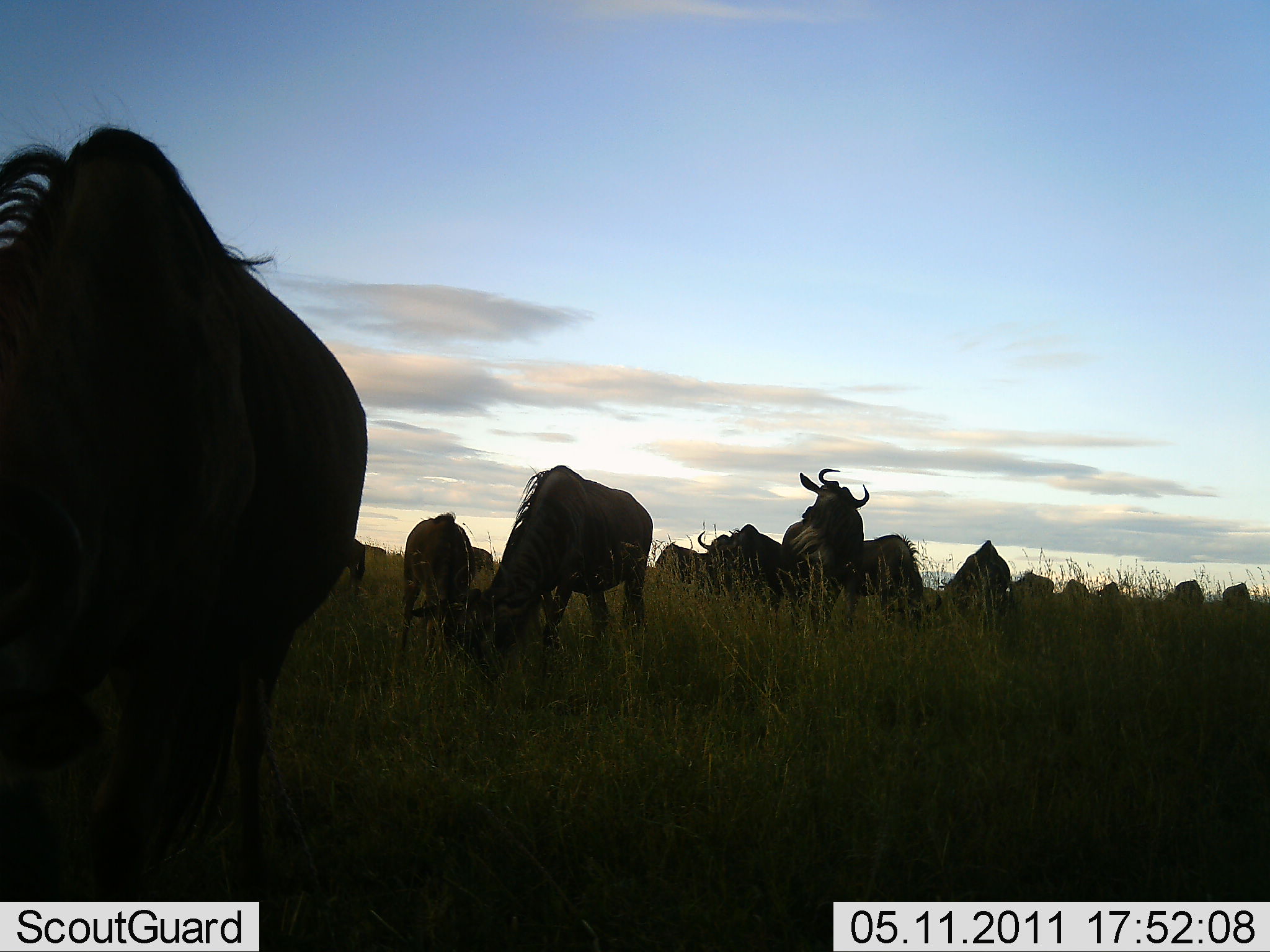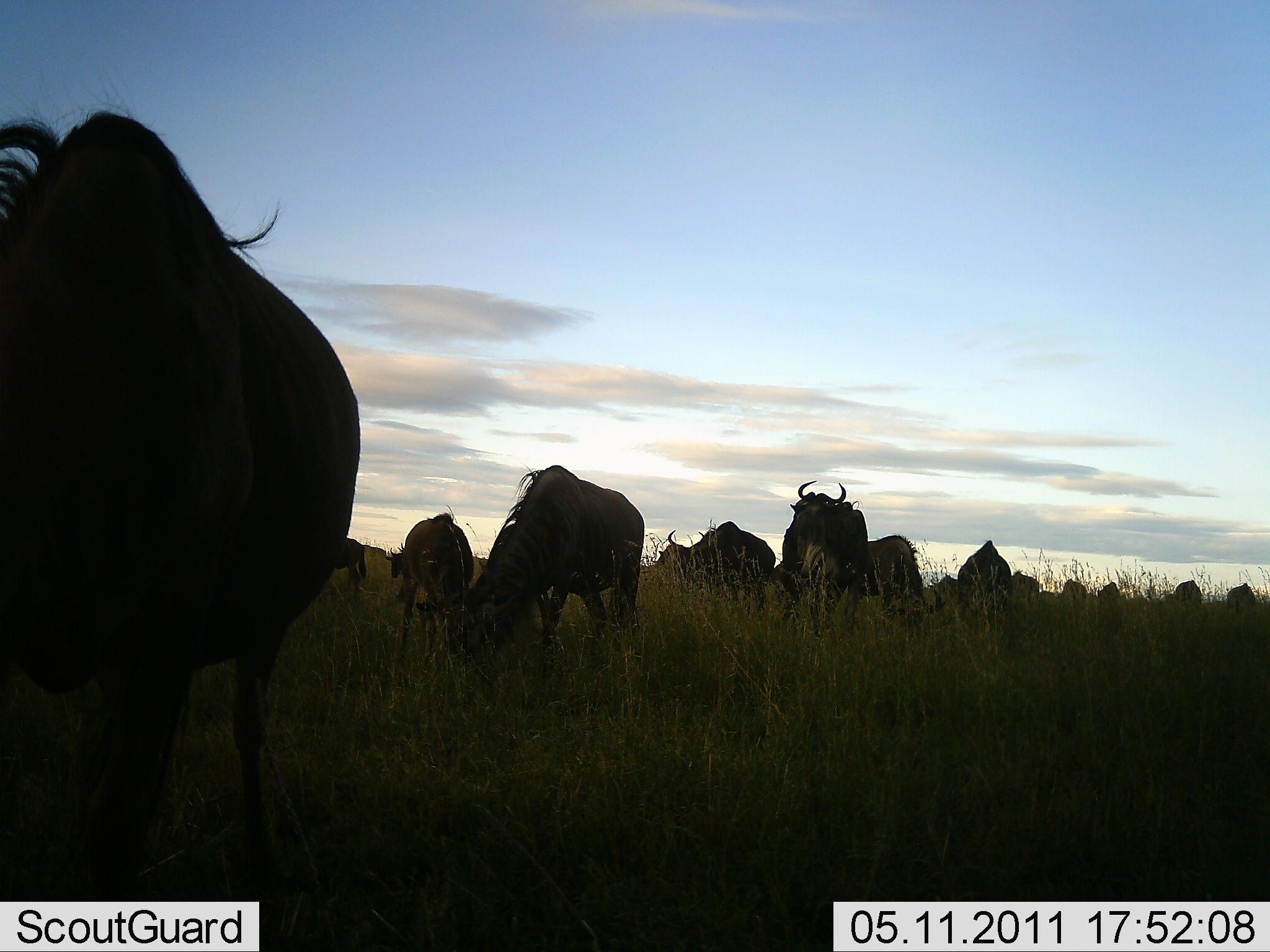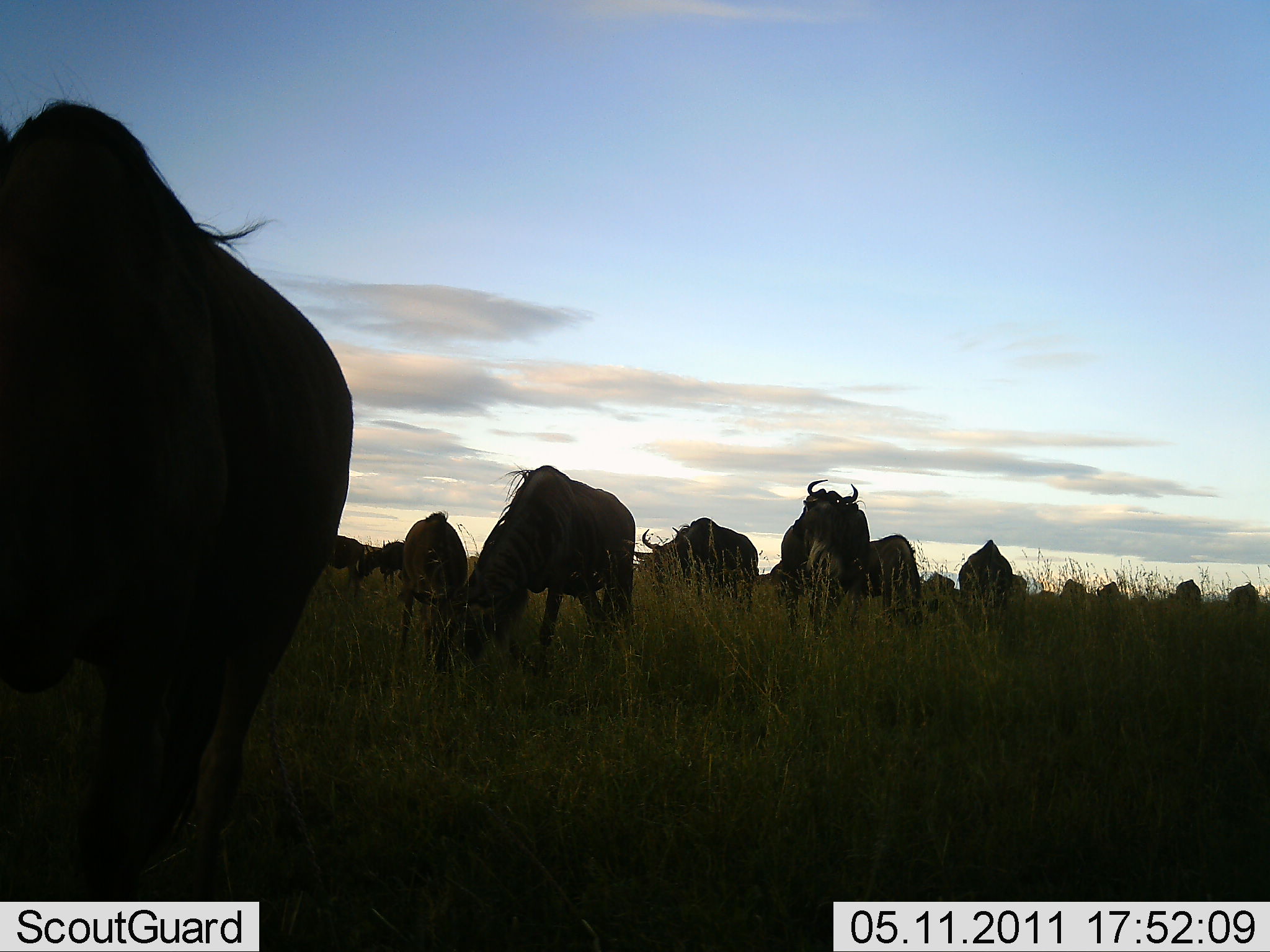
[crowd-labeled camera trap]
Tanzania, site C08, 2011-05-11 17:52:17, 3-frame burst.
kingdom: Animalia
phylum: Chordata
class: Mammalia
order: Artiodactyla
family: Bovidae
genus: Connochaetes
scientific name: Connochaetes taurinus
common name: blue wildebeest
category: wildebeest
Wildebeest (blue wildebeest) (Connochaetes taurinus), count 11-50. Behavior (volunteer vote fractions): standing 54%, resting 0%, moving 38%, interacting 8%. Young present (vote fraction): 0%. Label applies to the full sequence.